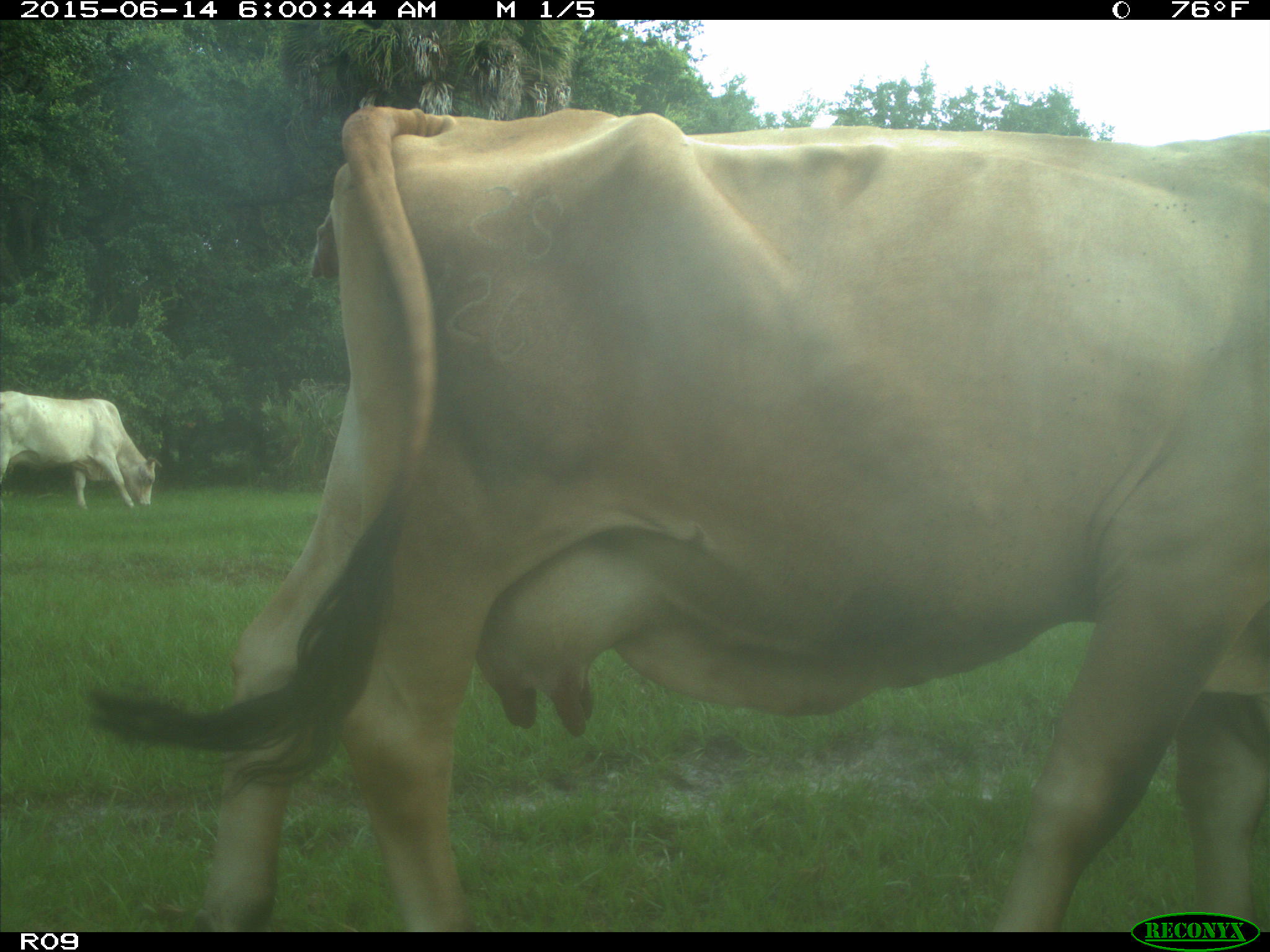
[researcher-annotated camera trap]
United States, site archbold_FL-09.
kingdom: Animalia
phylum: Chordata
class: Mammalia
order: Artiodactyla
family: Bovidae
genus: Bos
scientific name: Bos taurus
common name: domestic cow